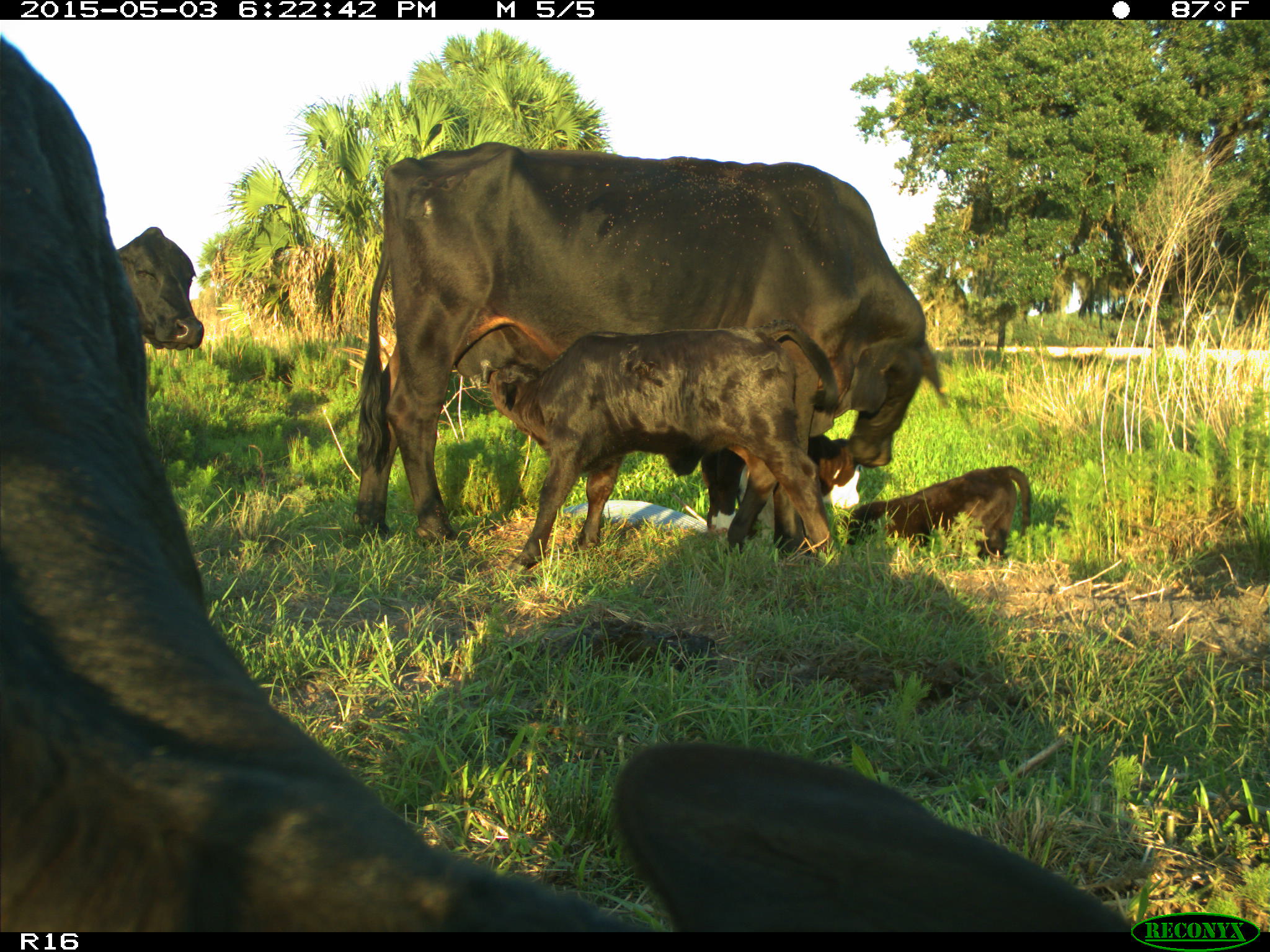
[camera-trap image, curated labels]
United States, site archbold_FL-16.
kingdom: Animalia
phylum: Chordata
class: Mammalia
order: Artiodactyla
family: Bovidae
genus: Bos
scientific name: Bos taurus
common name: domestic cow